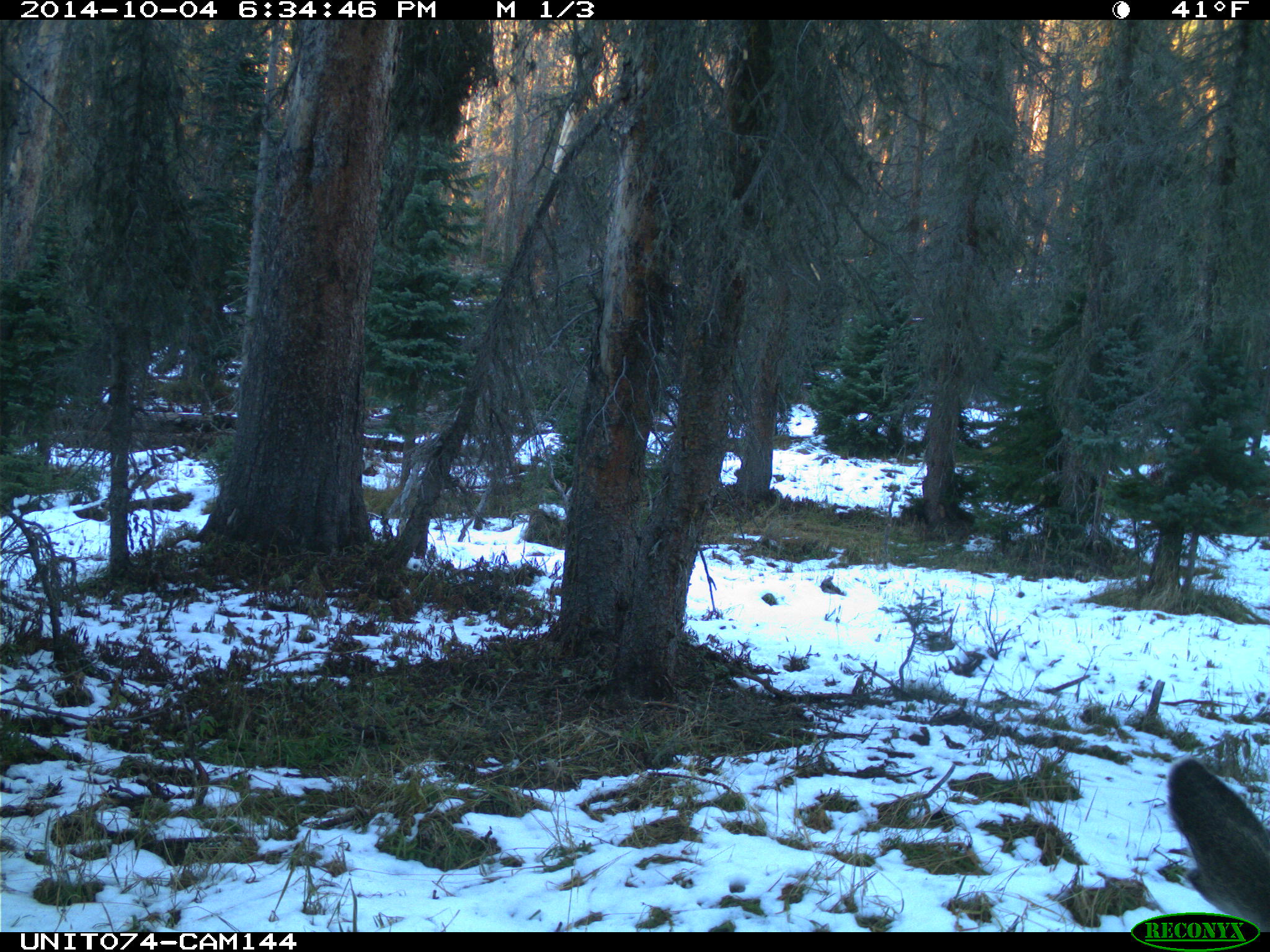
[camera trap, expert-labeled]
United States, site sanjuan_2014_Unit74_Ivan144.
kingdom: Animalia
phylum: Chordata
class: Mammalia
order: Artiodactyla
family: Cervidae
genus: Odocoileus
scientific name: Odocoileus hemionus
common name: mule deer